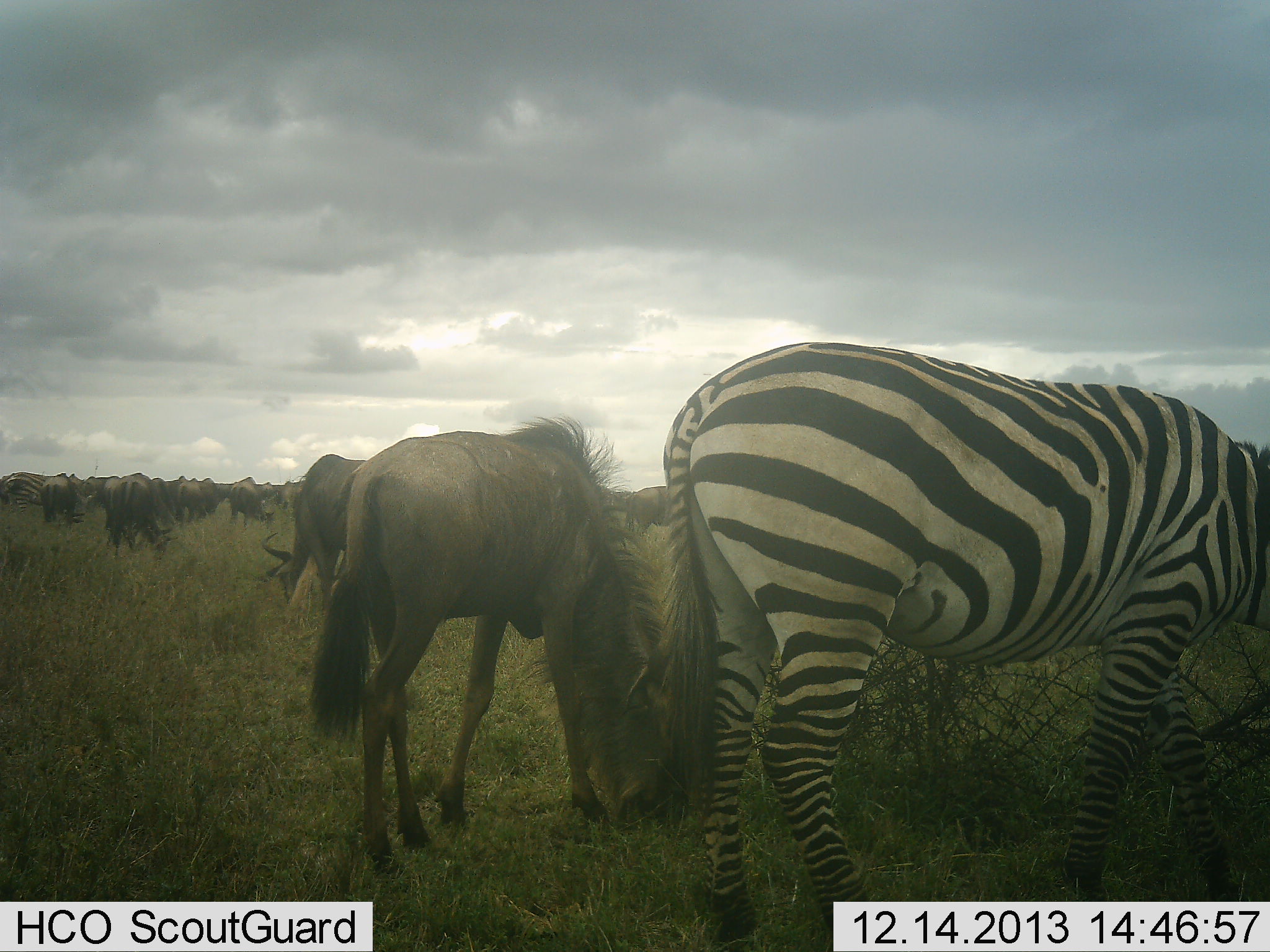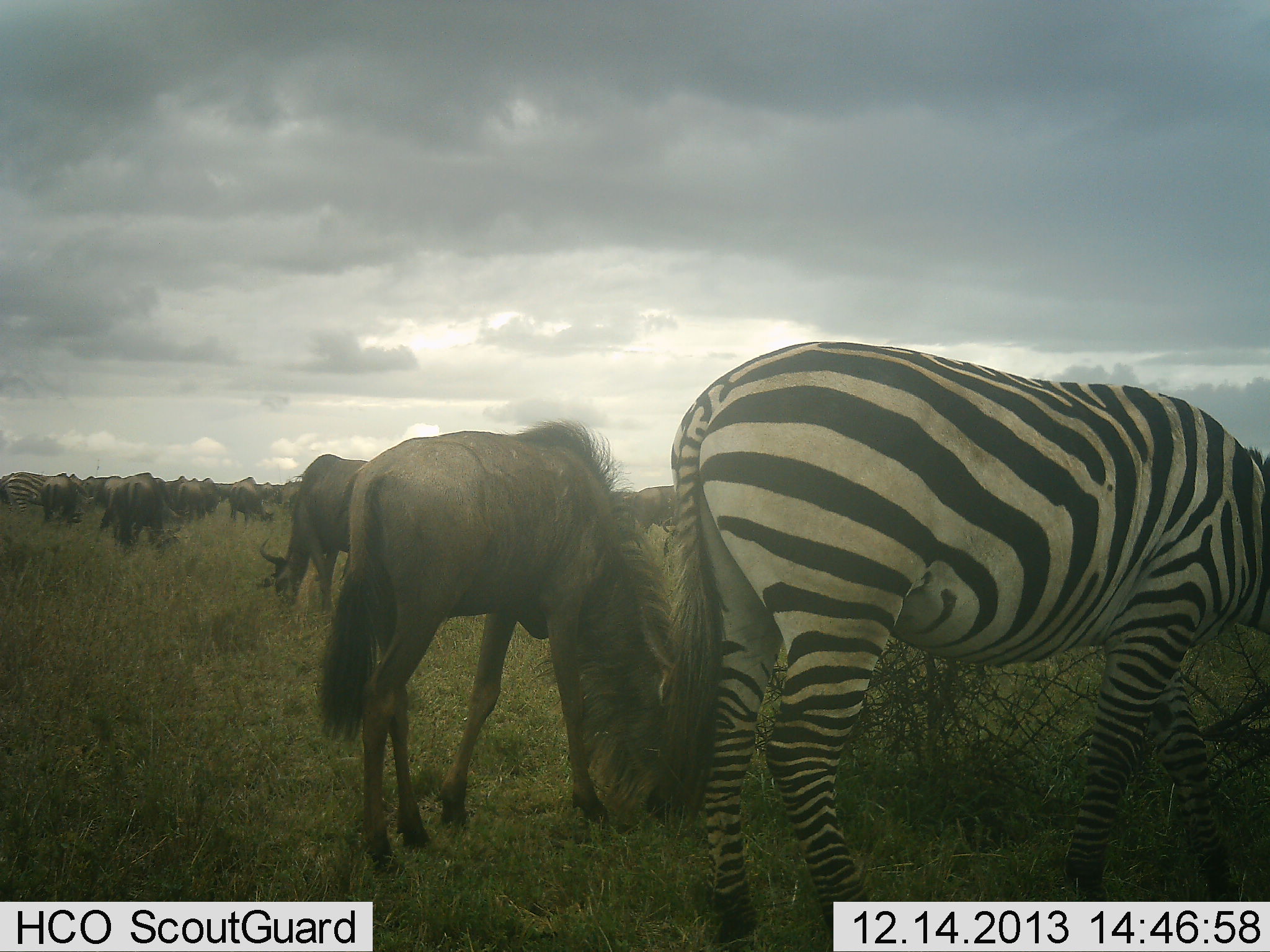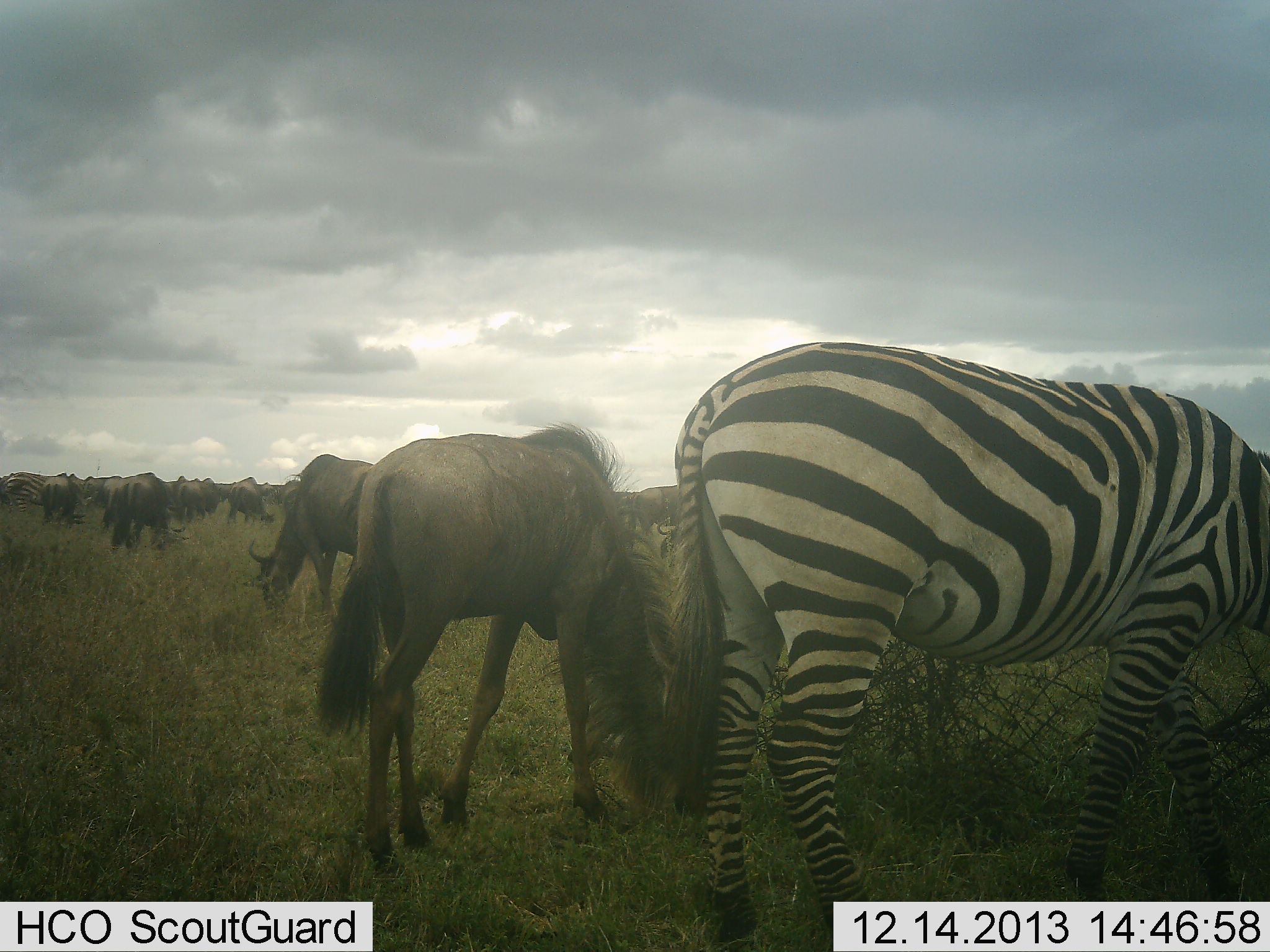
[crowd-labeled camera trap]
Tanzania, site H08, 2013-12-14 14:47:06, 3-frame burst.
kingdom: Animalia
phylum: Chordata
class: Mammalia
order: Artiodactyla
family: Bovidae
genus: Connochaetes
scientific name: Connochaetes taurinus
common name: blue wildebeest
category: wildebeest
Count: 11-50.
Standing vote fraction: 26%.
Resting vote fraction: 0%.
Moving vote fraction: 2%.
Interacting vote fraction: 0%.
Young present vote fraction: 5%.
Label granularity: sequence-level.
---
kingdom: Animalia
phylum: Chordata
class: Mammalia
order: Perissodactyla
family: Equidae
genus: Equus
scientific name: Equus quagga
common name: plains zebra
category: zebra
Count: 2.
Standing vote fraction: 25%.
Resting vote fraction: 0%.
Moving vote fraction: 2%.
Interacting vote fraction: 2%.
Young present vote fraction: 0%.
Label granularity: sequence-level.